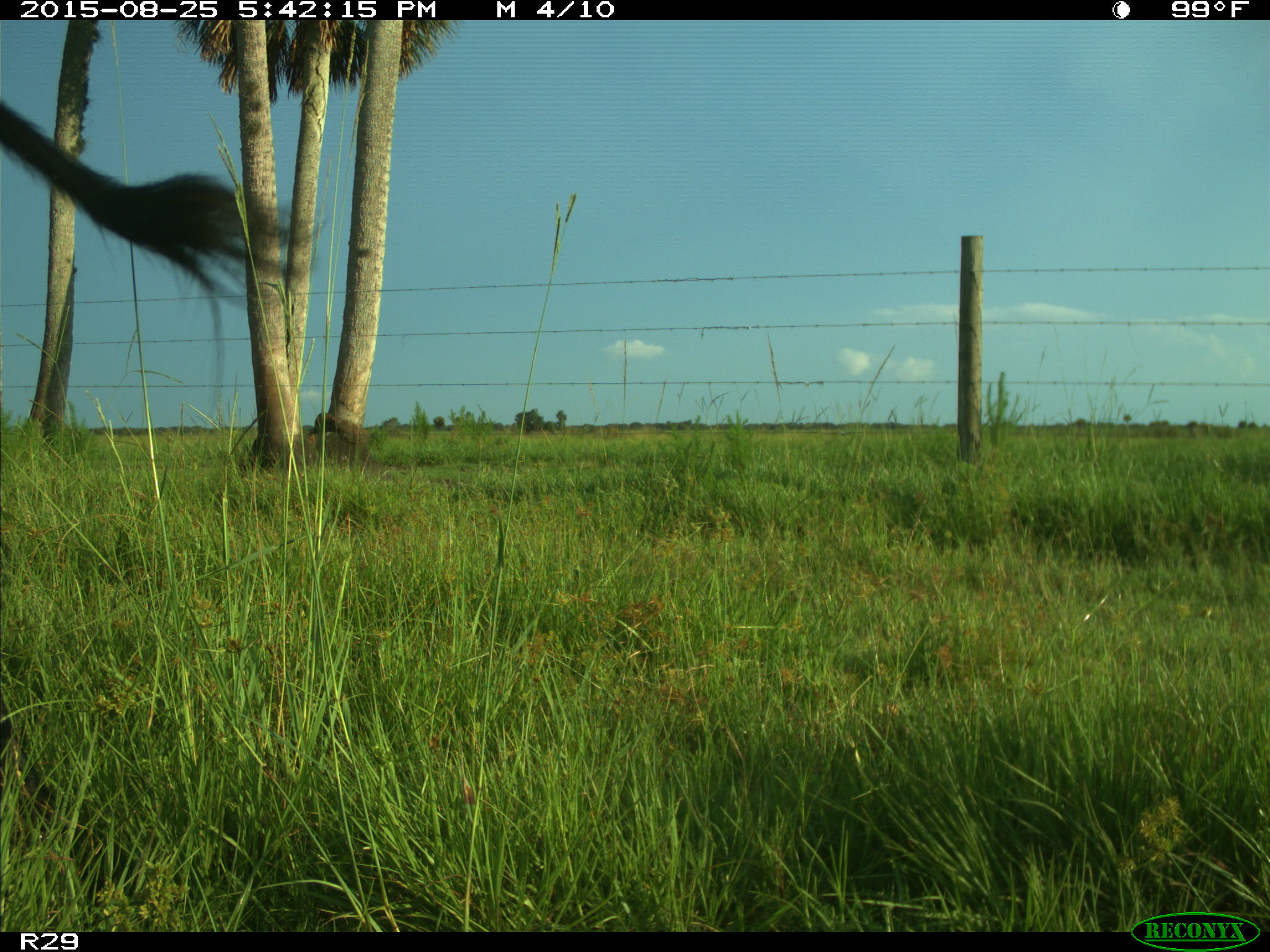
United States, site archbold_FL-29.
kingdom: Animalia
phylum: Chordata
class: Mammalia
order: Artiodactyla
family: Bovidae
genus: Bos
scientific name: Bos taurus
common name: domestic cow